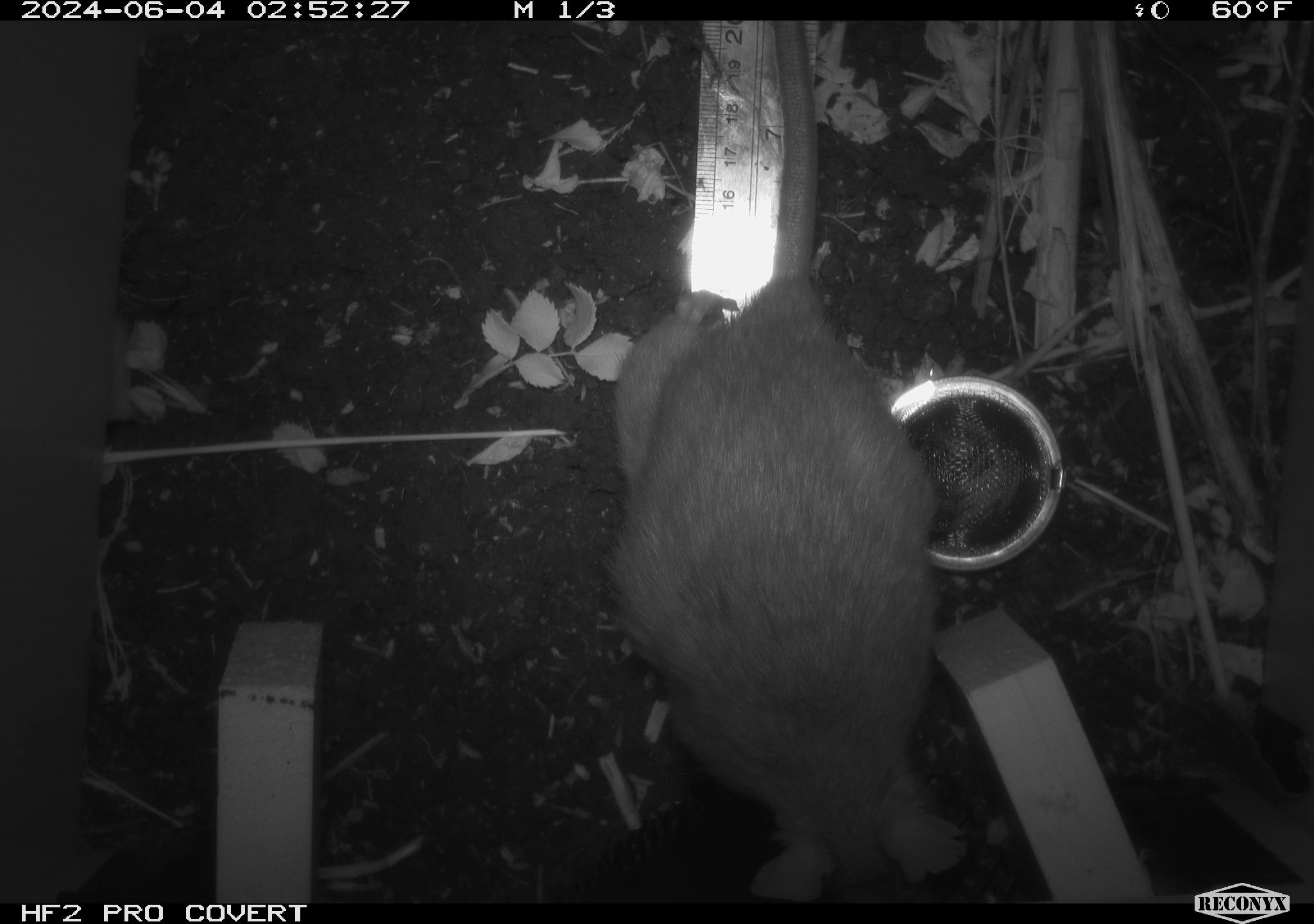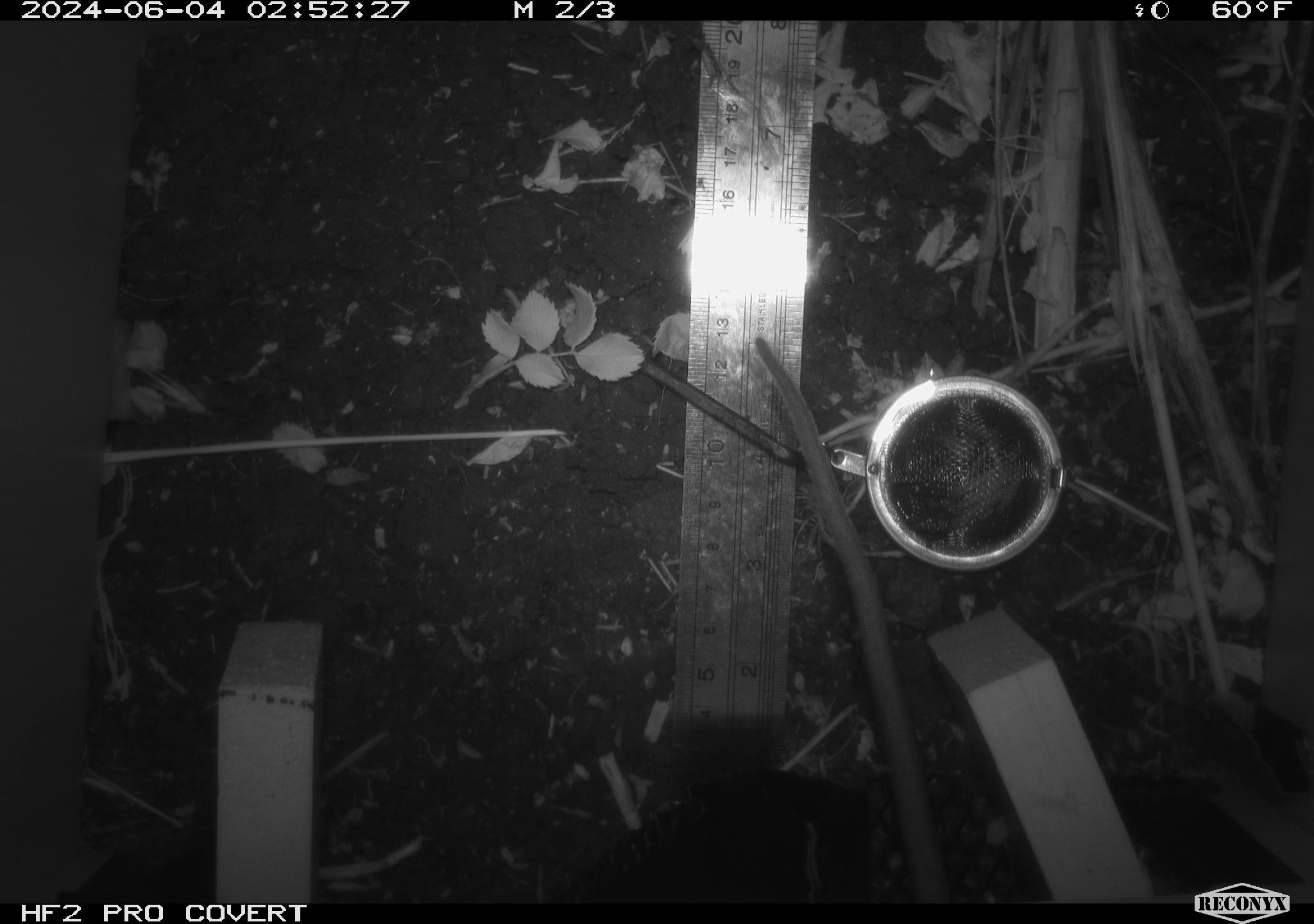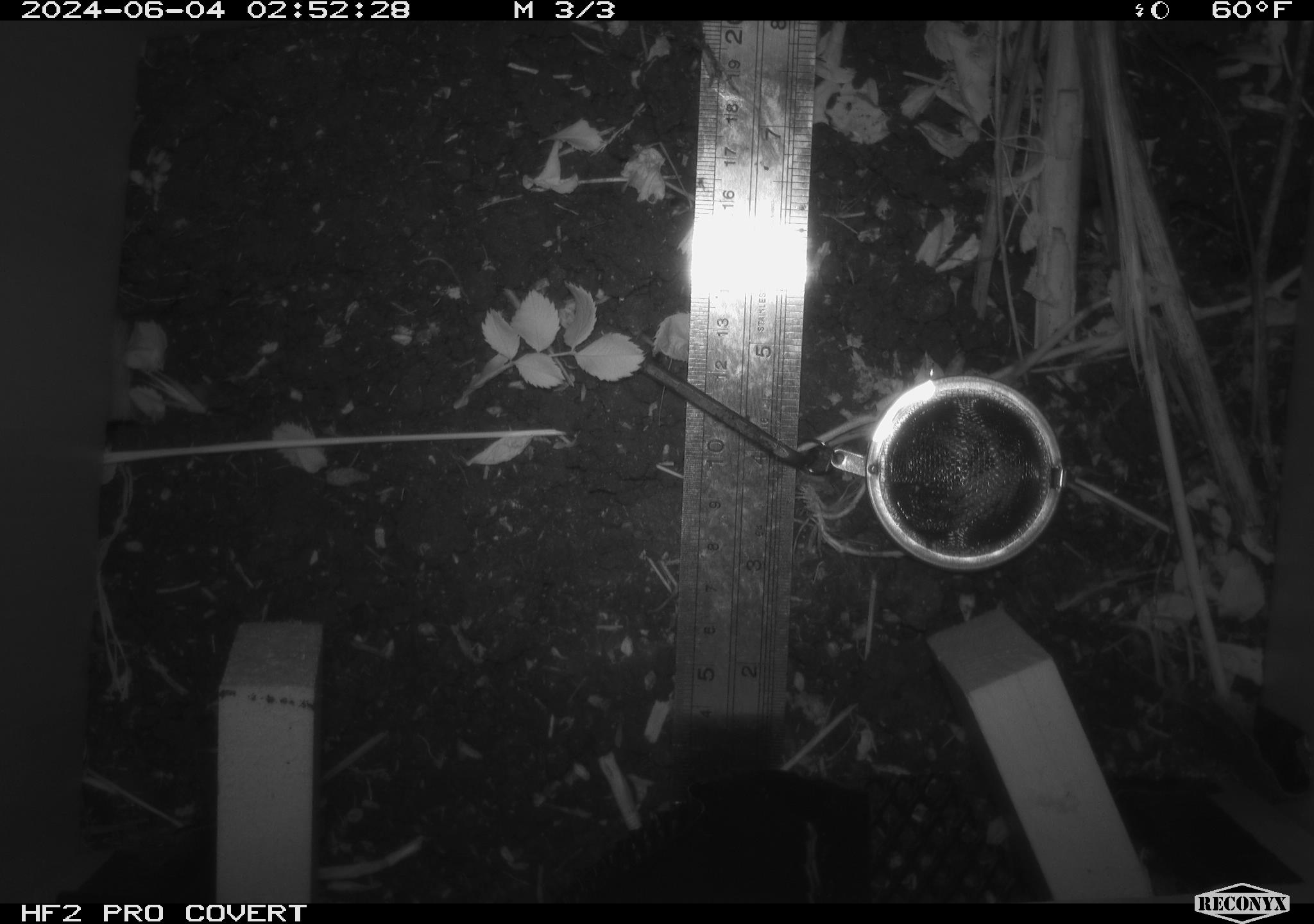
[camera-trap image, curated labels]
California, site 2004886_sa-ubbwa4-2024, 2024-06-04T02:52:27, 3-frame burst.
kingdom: Animalia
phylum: Chordata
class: Mammalia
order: Rodentia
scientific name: Rodentia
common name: woodrat or rat or mouse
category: woodrat or rat or mouse species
Woodrat or rat or mouse species (woodrat or rat or mouse) (Rodentia).